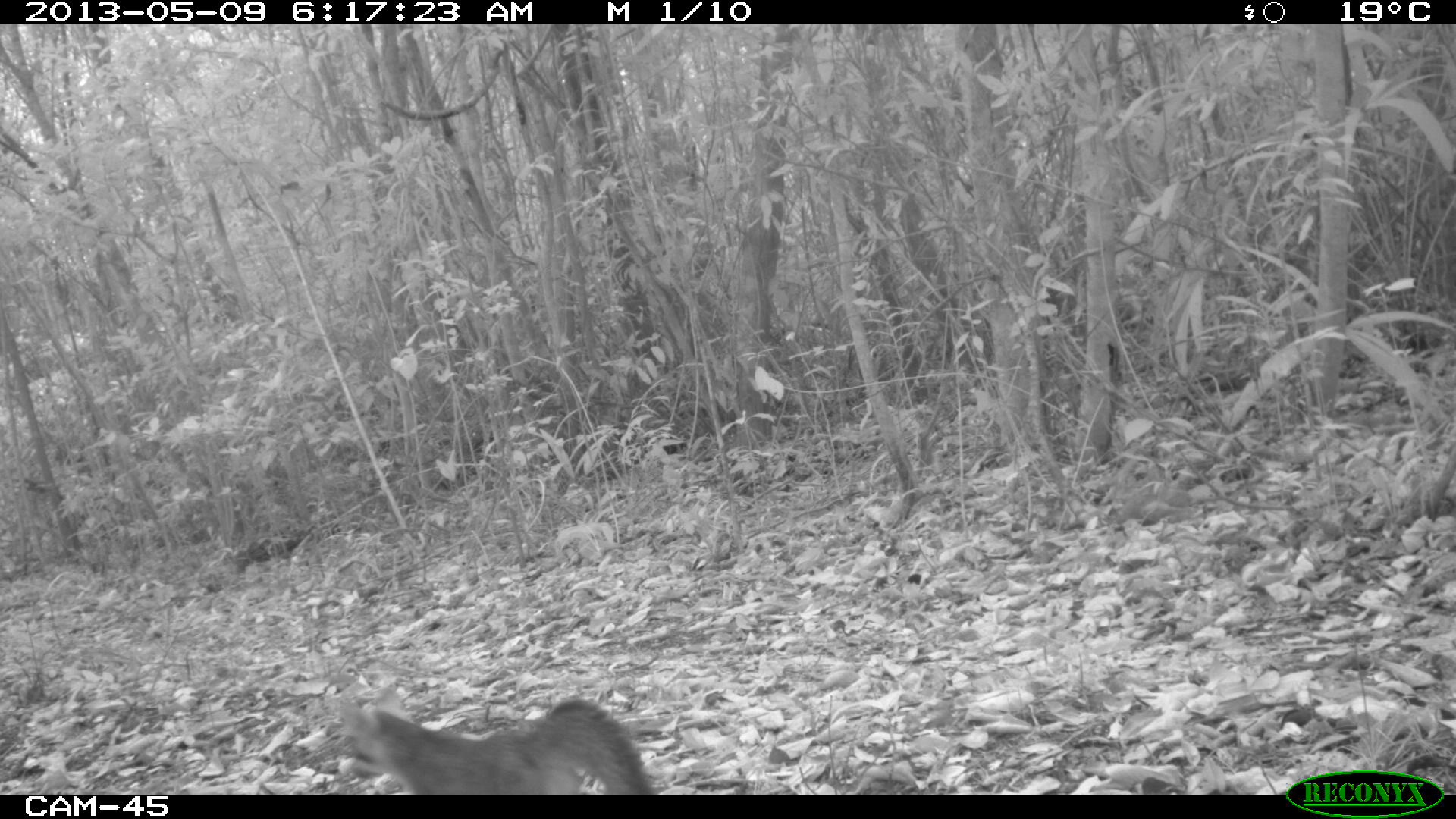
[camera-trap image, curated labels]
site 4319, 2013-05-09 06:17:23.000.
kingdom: Animalia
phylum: Chordata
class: Mammalia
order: Carnivora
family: Canidae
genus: Urocyon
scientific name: Urocyon cinereoargenteus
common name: gray fox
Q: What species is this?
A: Urocyon cinereoargenteus (gray fox).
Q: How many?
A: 1.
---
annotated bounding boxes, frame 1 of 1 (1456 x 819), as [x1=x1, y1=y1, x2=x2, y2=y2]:
urocyon cinereoargenteus: [x1=330, y1=681, x2=655, y2=795]